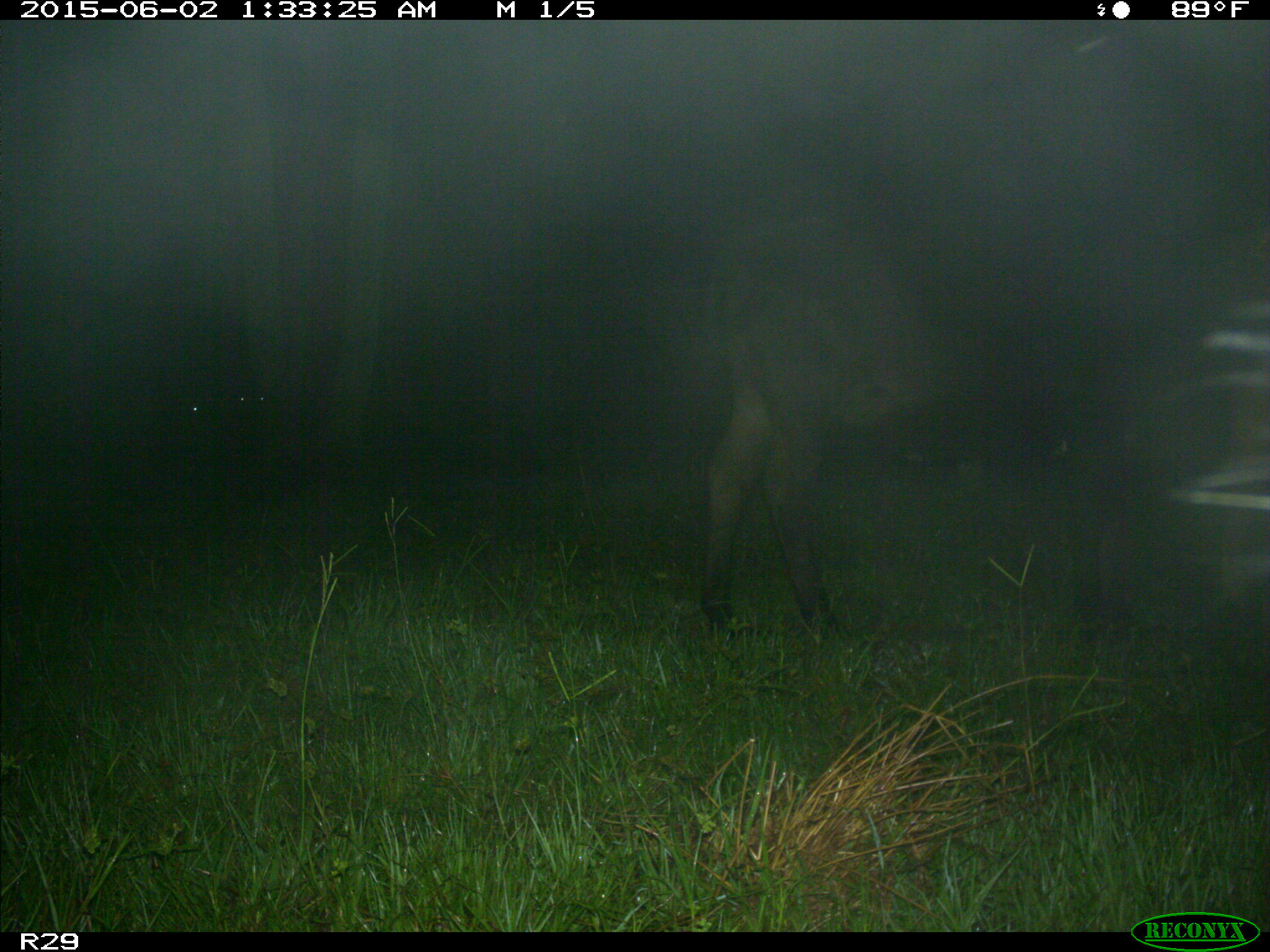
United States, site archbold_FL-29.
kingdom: Animalia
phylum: Chordata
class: Mammalia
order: Artiodactyla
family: Bovidae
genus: Bos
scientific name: Bos taurus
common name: domestic cow